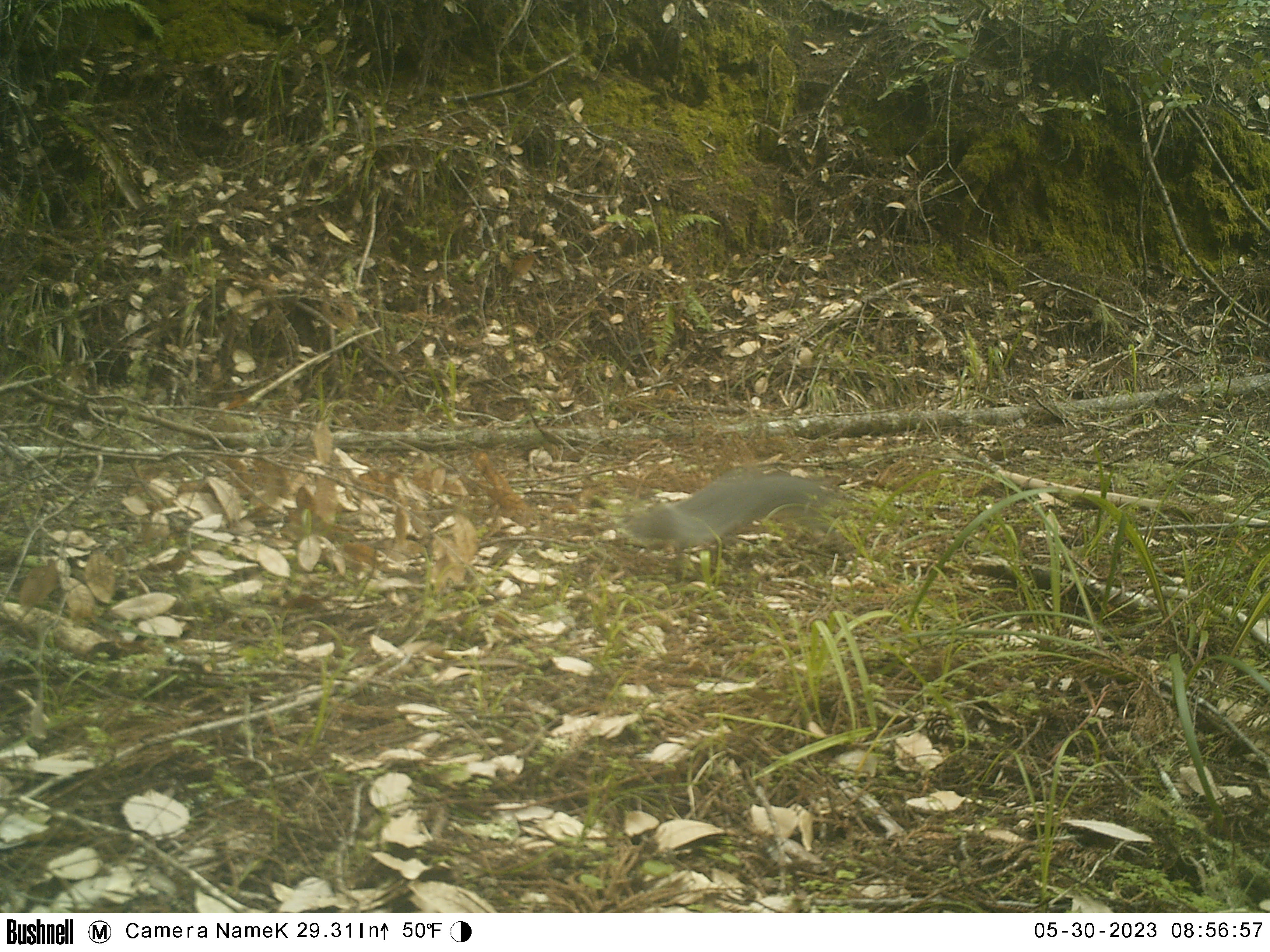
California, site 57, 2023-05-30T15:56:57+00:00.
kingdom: Animalia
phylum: Chordata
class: Mammalia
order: Rodentia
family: Sciuridae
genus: Sciurus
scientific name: Sciurus griseus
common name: western gray squirrel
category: western grey squirrel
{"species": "western grey squirrel (western gray squirrel) (Sciurus griseus)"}